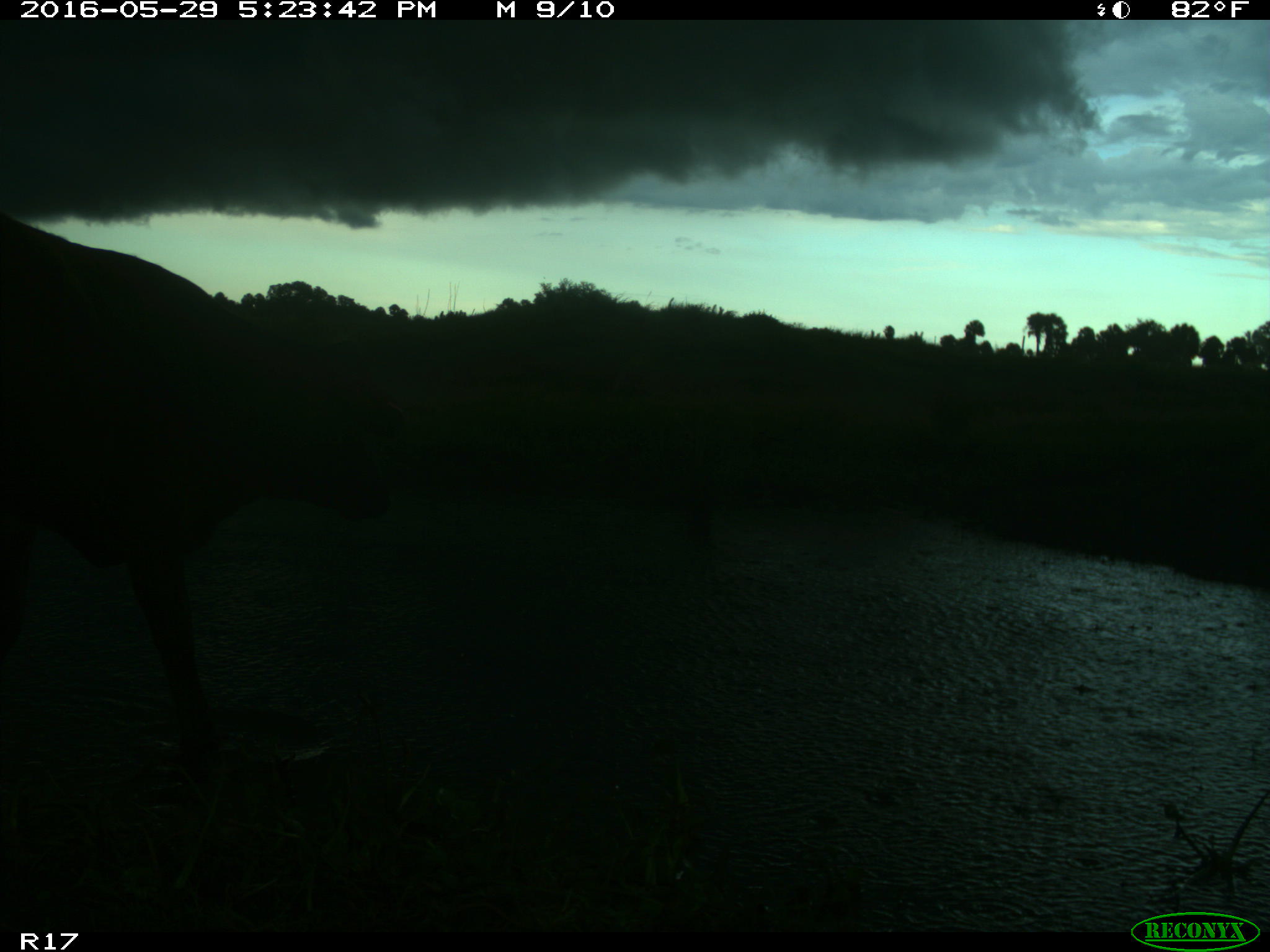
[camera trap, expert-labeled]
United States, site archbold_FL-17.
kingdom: Animalia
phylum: Chordata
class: Mammalia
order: Artiodactyla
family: Bovidae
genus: Bos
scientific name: Bos taurus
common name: domestic cow